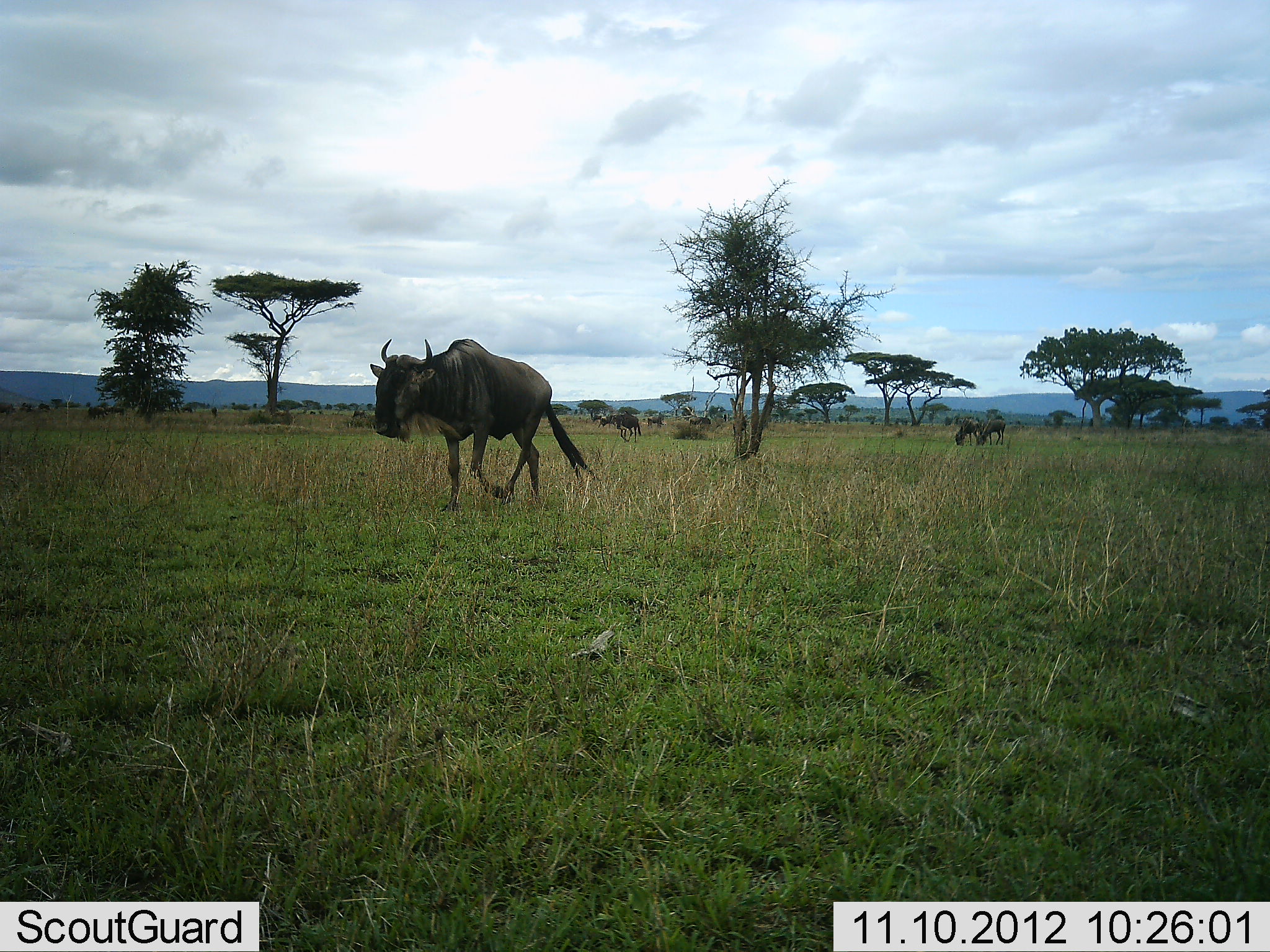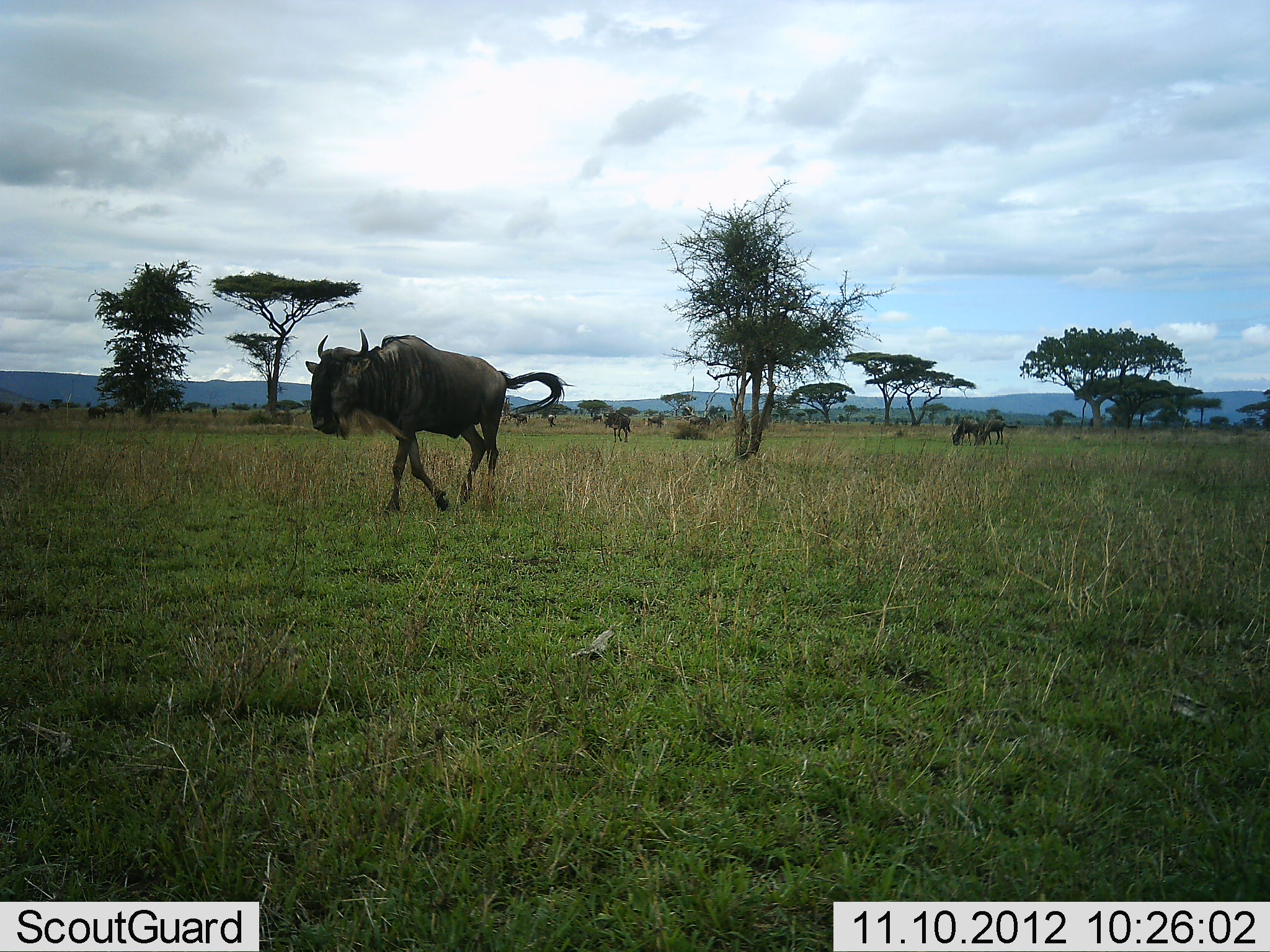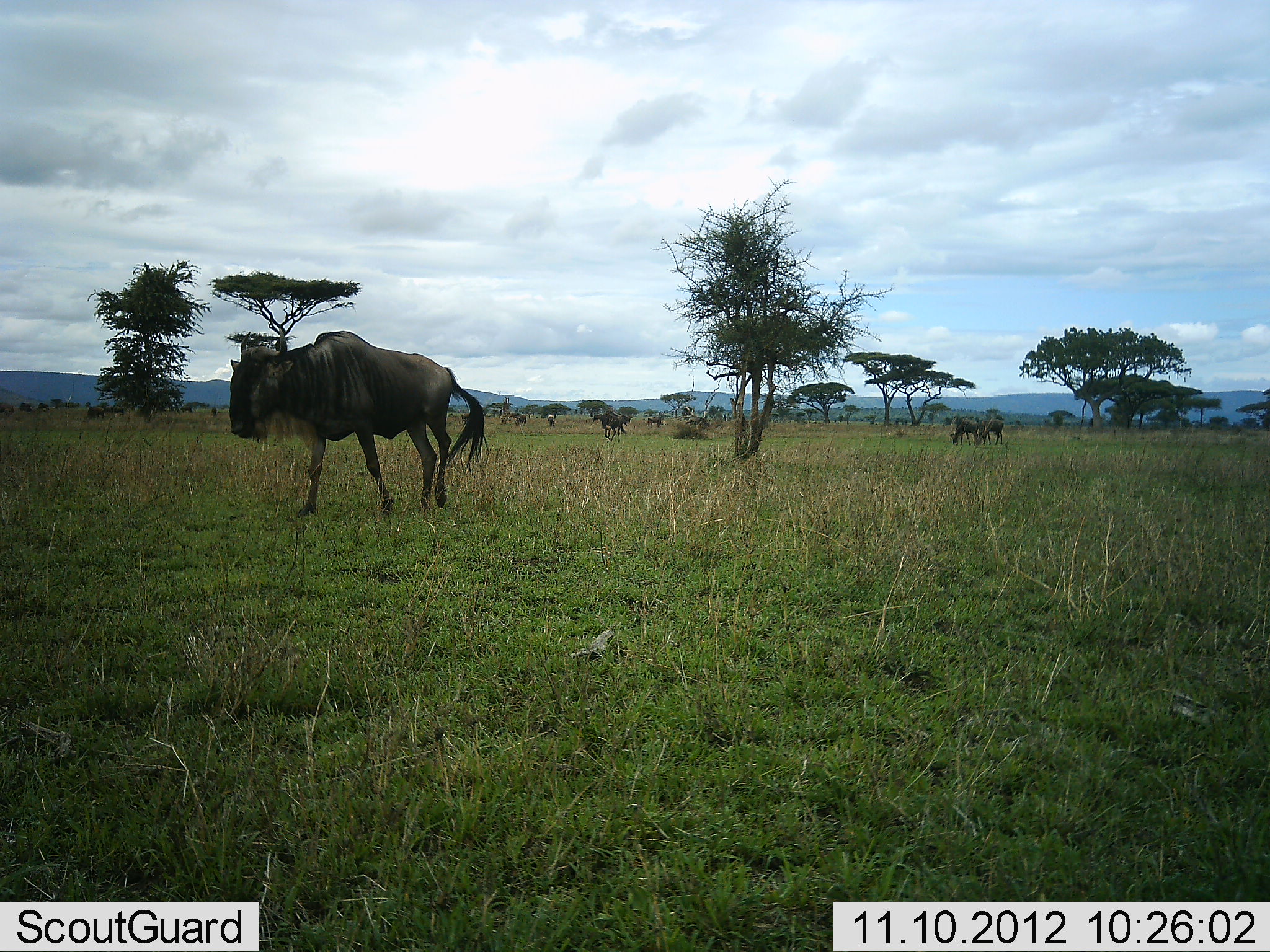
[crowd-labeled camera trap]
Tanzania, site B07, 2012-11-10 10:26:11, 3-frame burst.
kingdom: Animalia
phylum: Chordata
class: Mammalia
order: Artiodactyla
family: Bovidae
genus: Connochaetes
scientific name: Connochaetes taurinus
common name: blue wildebeest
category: wildebeest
Wildebeest (blue wildebeest) (Connochaetes taurinus), count 4. Behavior (volunteer vote fractions): standing 30%, resting 0%, moving 100%, interacting 0%. Young present (vote fraction): 0%. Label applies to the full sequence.